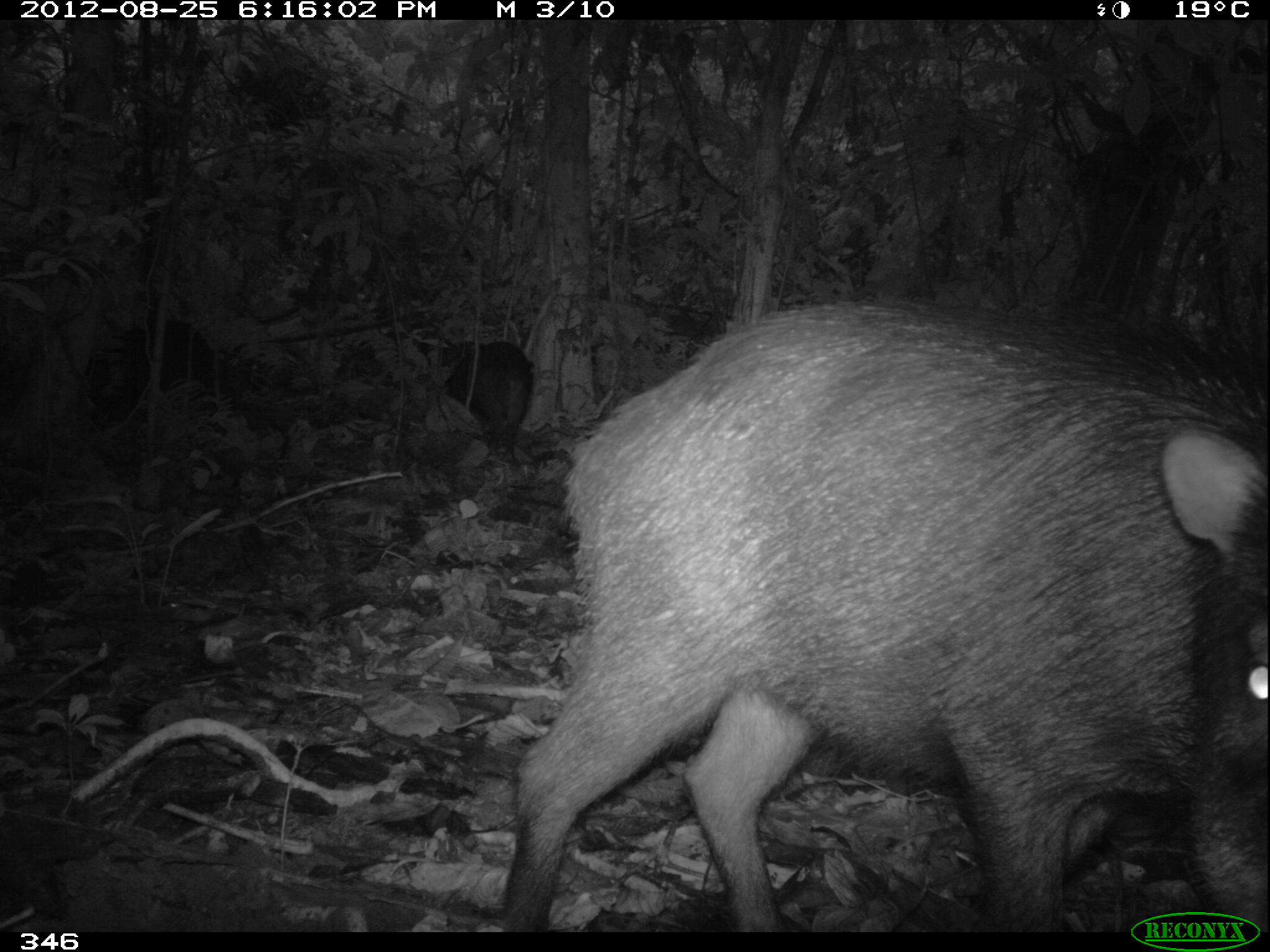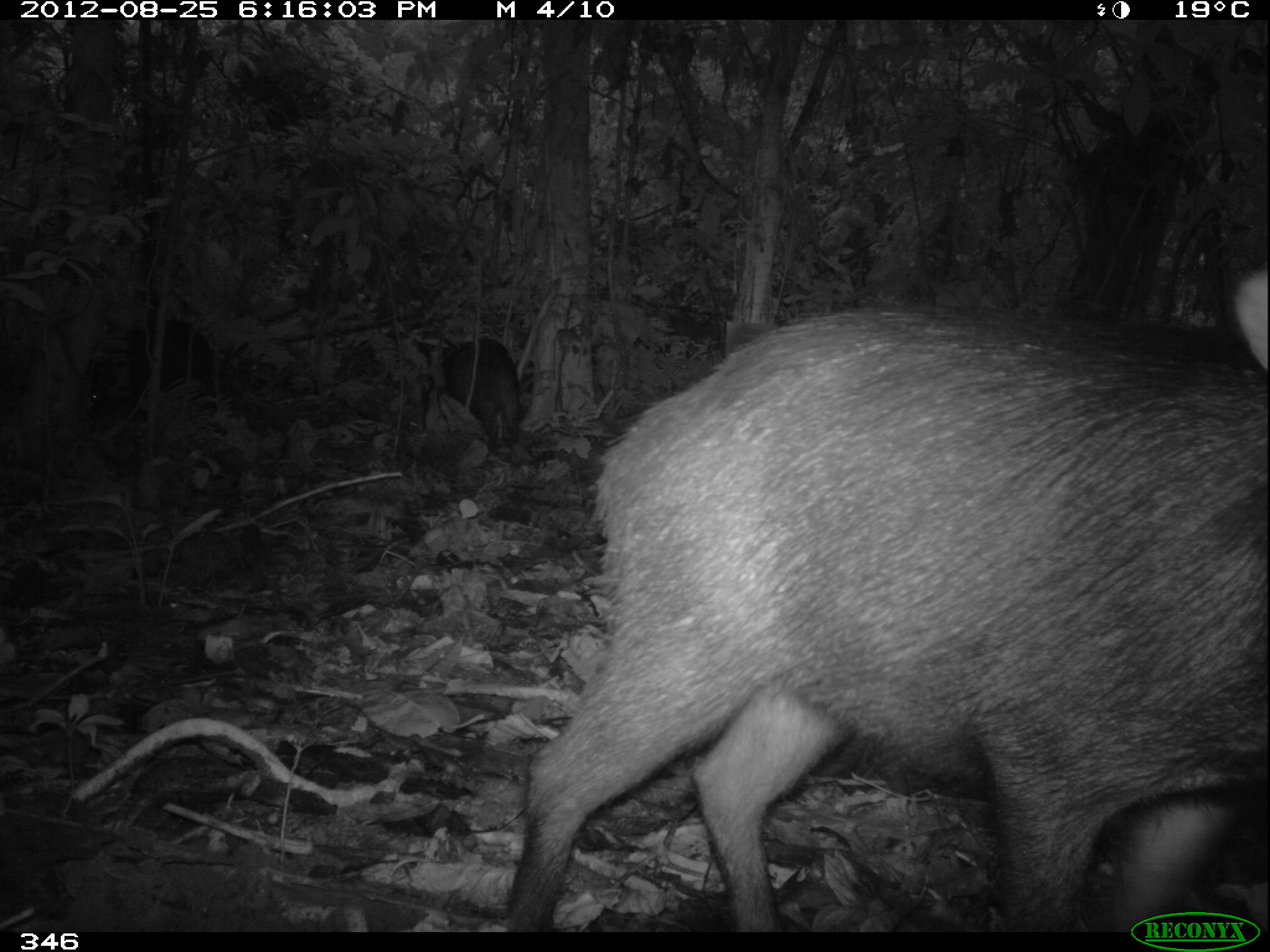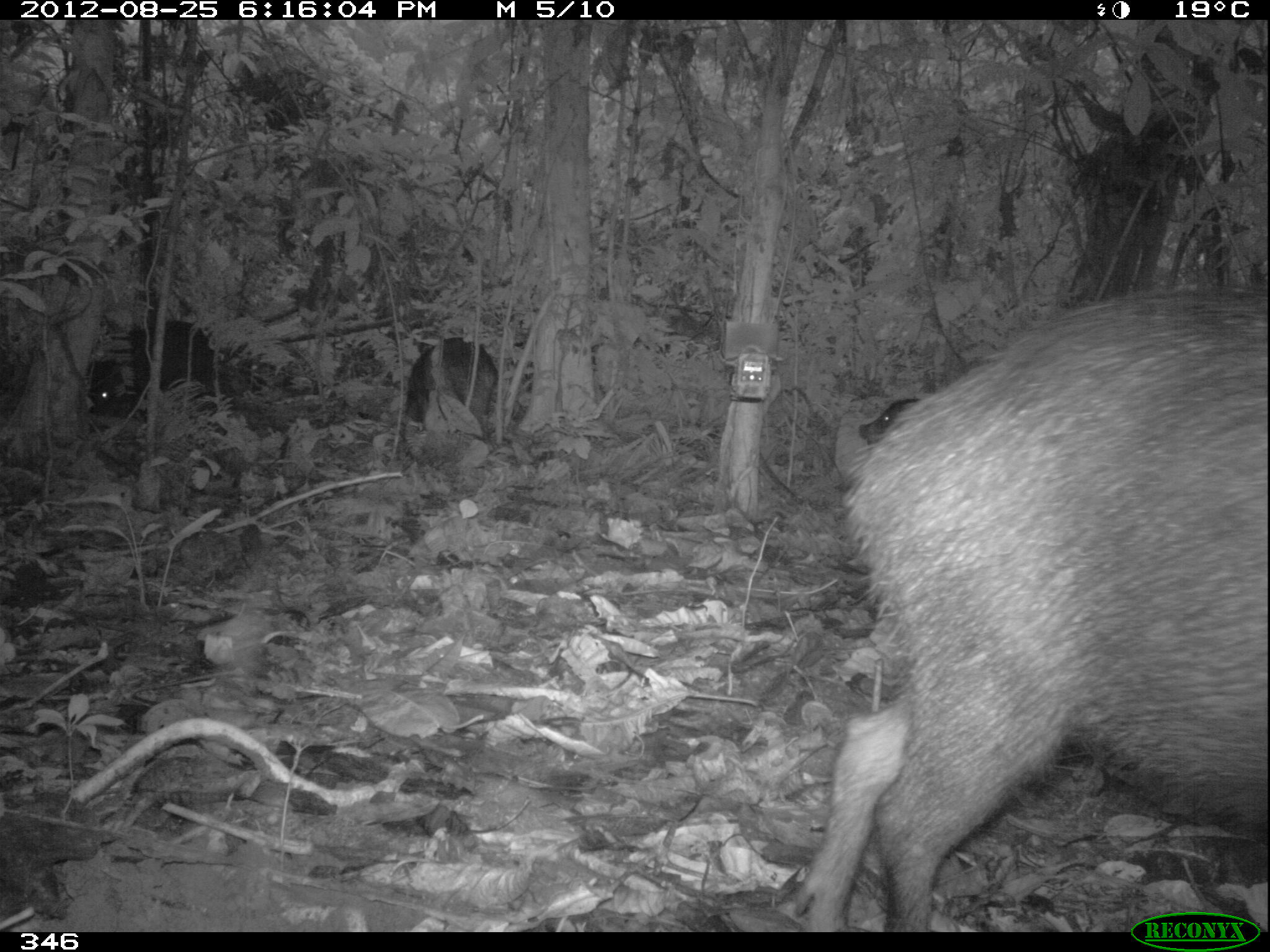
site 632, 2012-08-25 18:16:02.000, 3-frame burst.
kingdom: Animalia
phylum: Chordata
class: Mammalia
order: Artiodactyla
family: Tayassuidae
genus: Tayassu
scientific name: Tayassu pecari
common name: white-lipped peccary